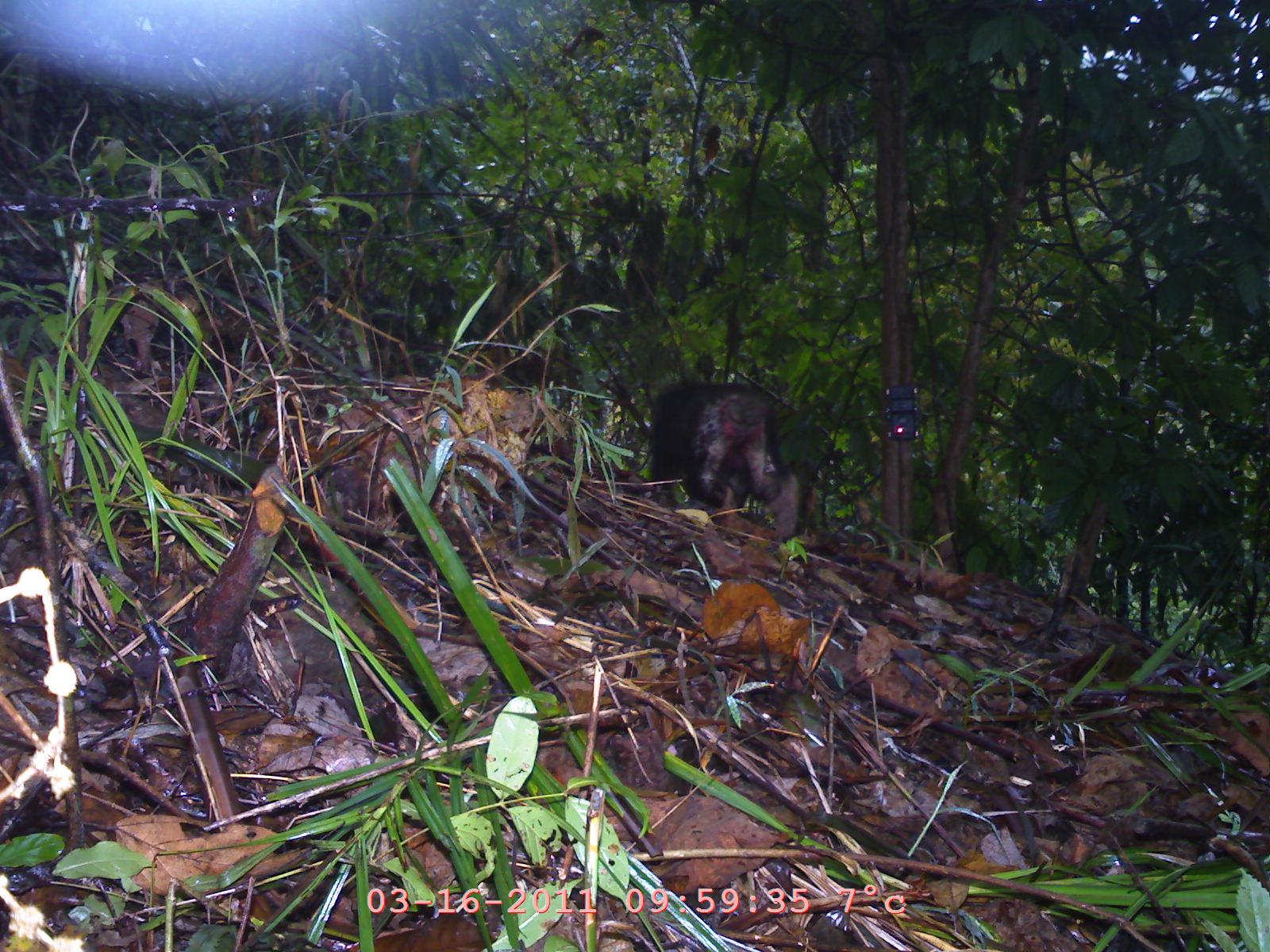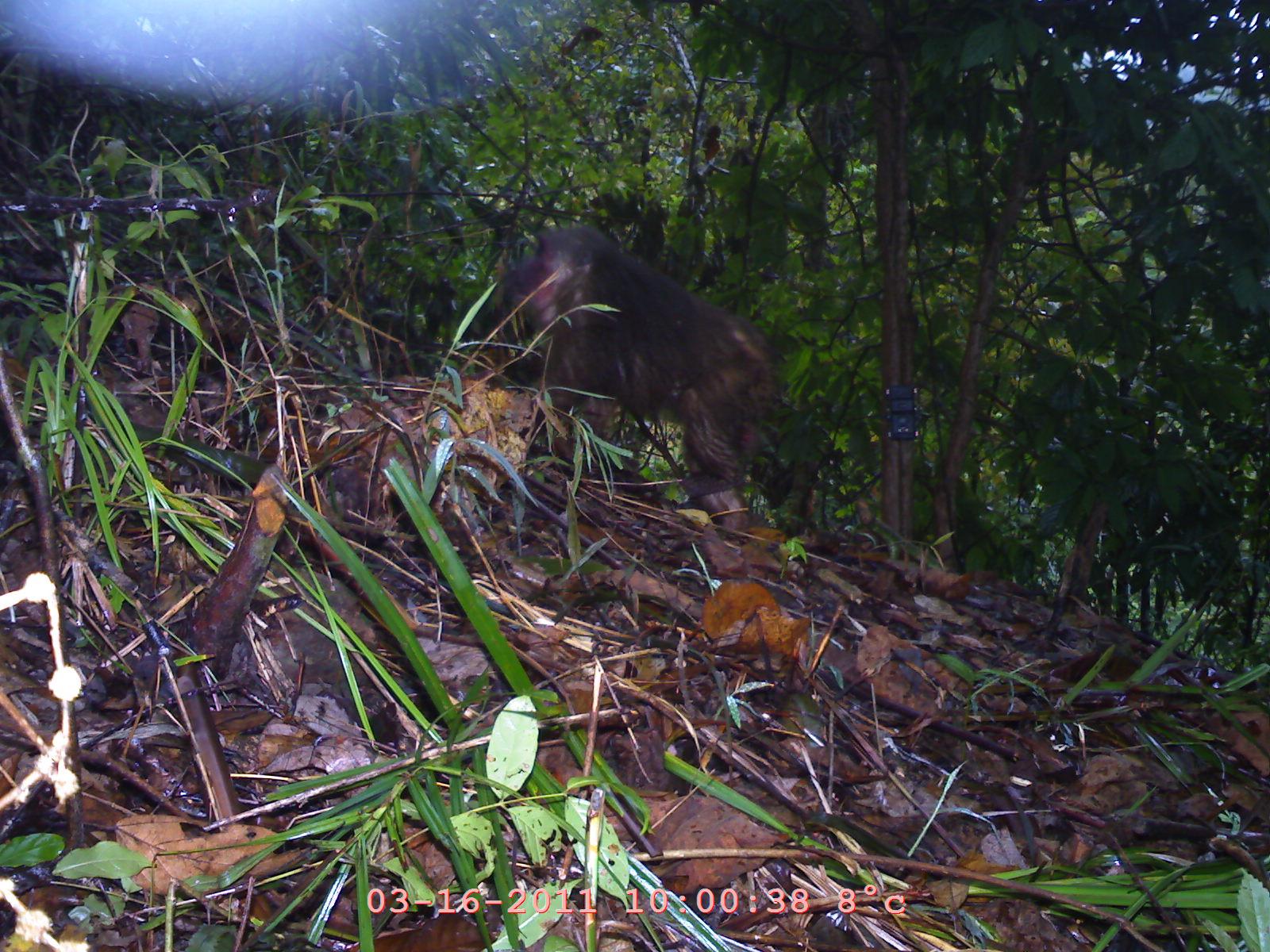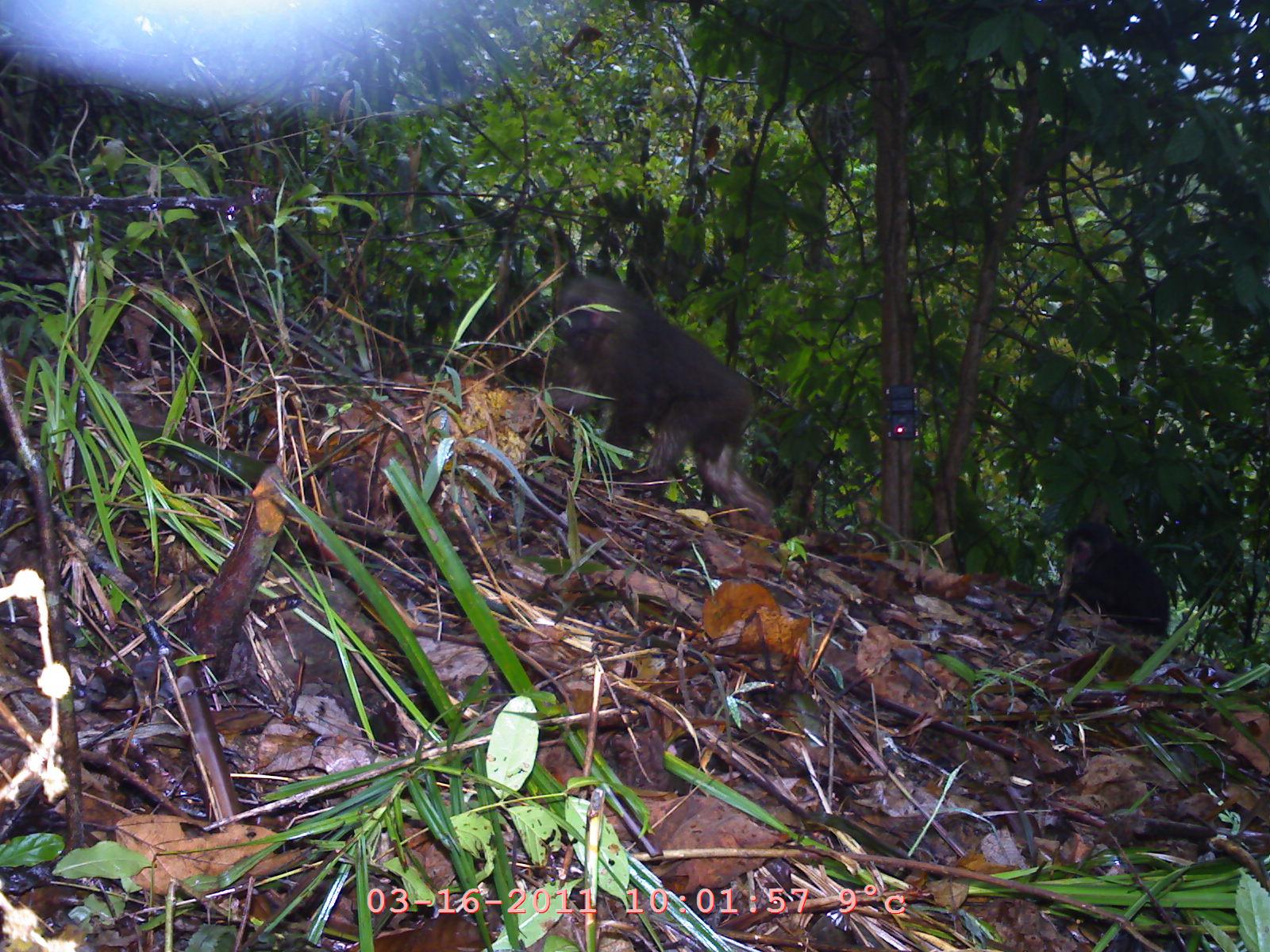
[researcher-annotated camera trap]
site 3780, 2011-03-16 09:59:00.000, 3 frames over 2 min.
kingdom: Animalia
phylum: Chordata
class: Mammalia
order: Primates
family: Cercopithecidae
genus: Macaca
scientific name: Macaca arctoides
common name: stump-tailed macaque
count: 1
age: adult